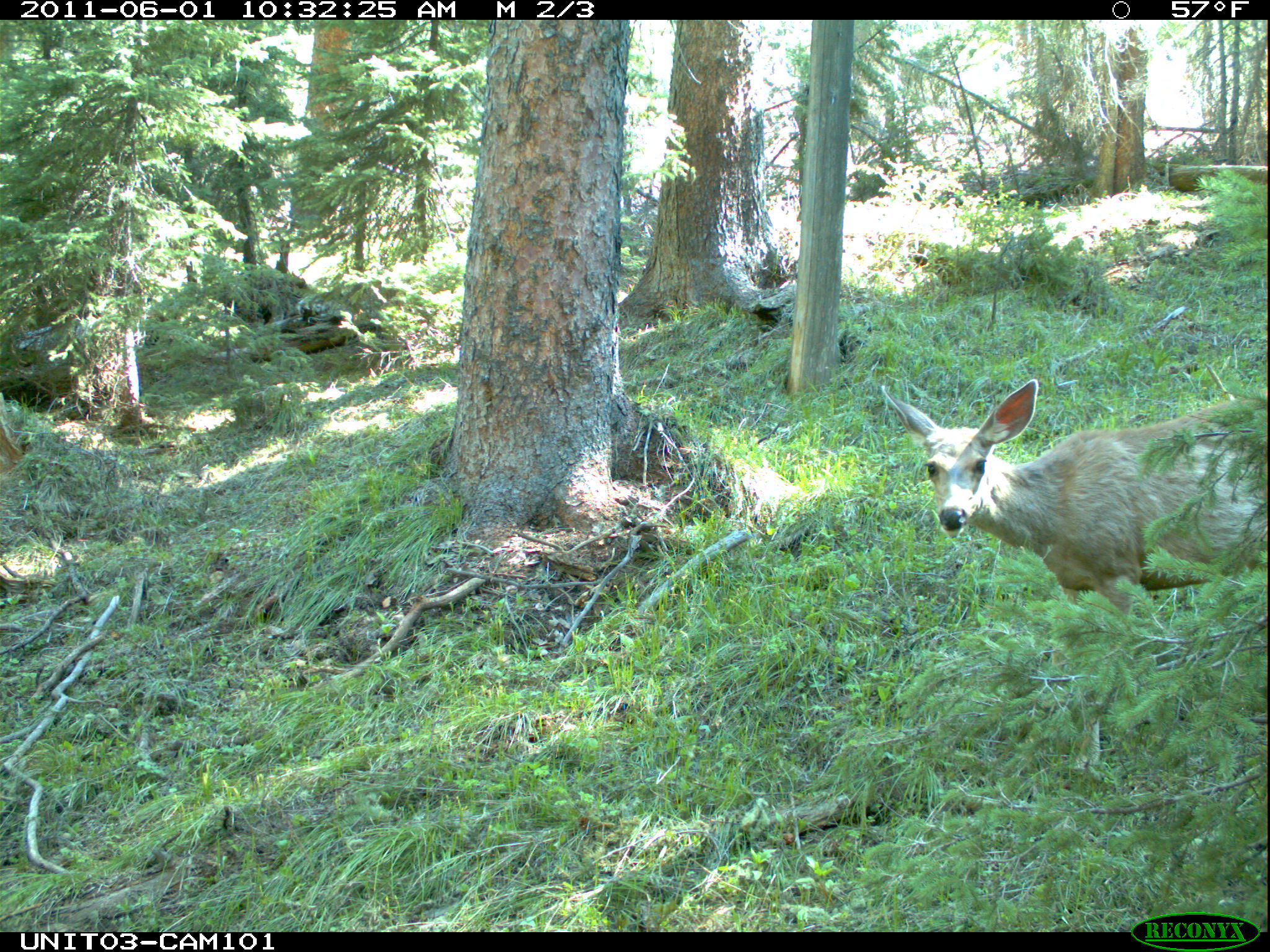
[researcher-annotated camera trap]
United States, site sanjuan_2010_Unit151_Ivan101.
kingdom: Animalia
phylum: Chordata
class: Mammalia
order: Artiodactyla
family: Cervidae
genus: Odocoileus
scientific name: Odocoileus hemionus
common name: mule deer